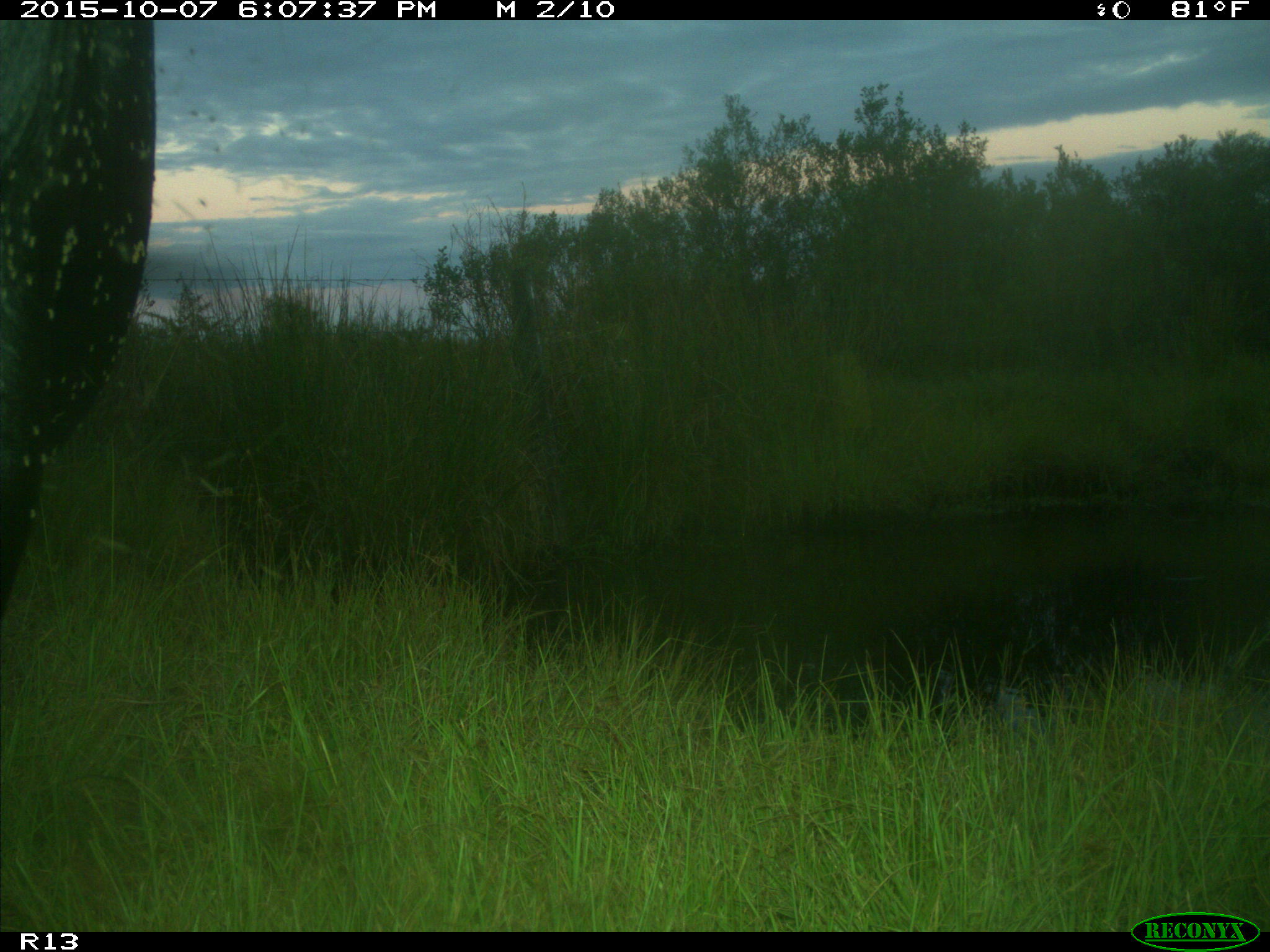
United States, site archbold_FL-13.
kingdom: Animalia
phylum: Chordata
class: Mammalia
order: Artiodactyla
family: Bovidae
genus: Bos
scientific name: Bos taurus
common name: domestic cow